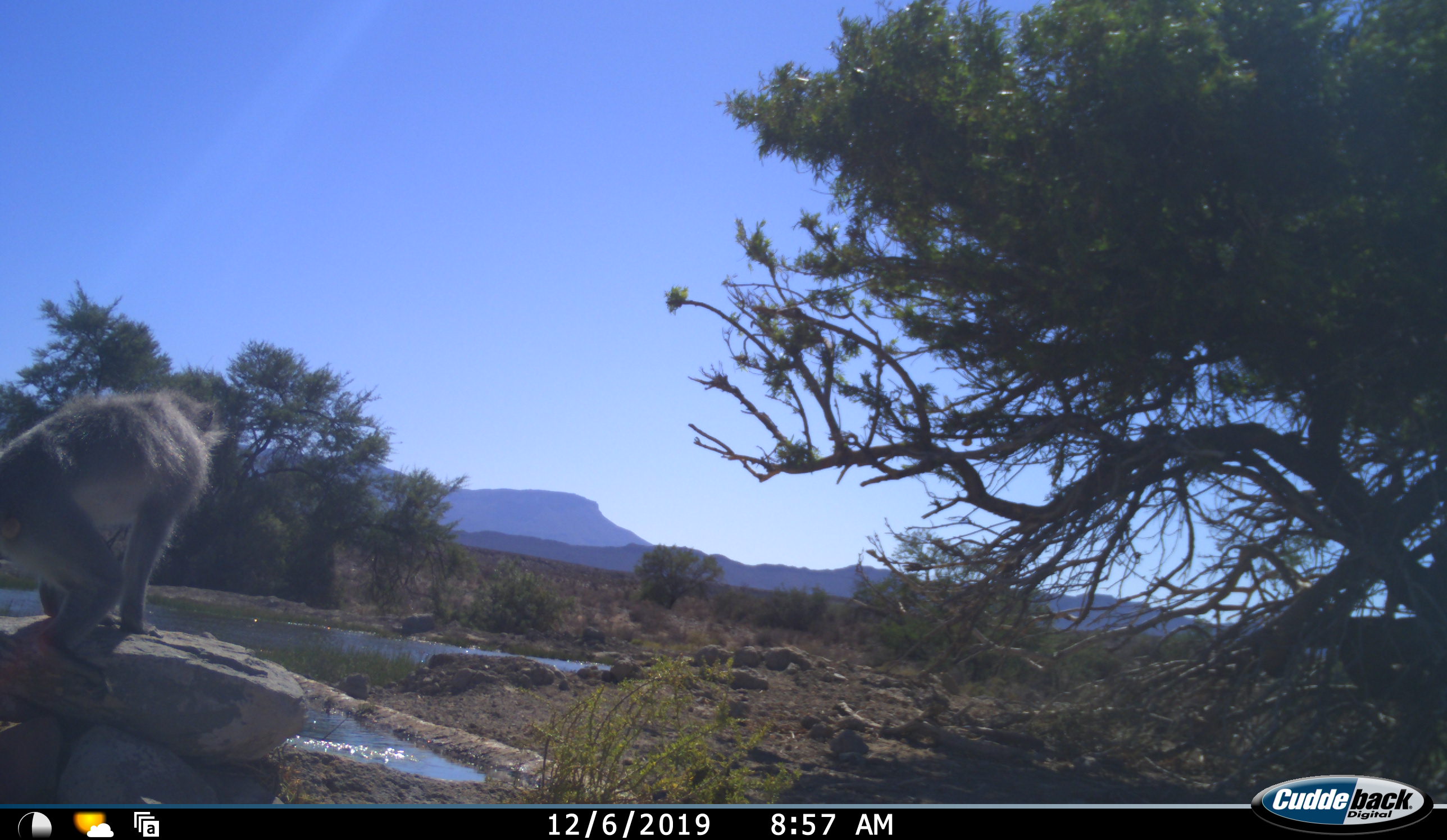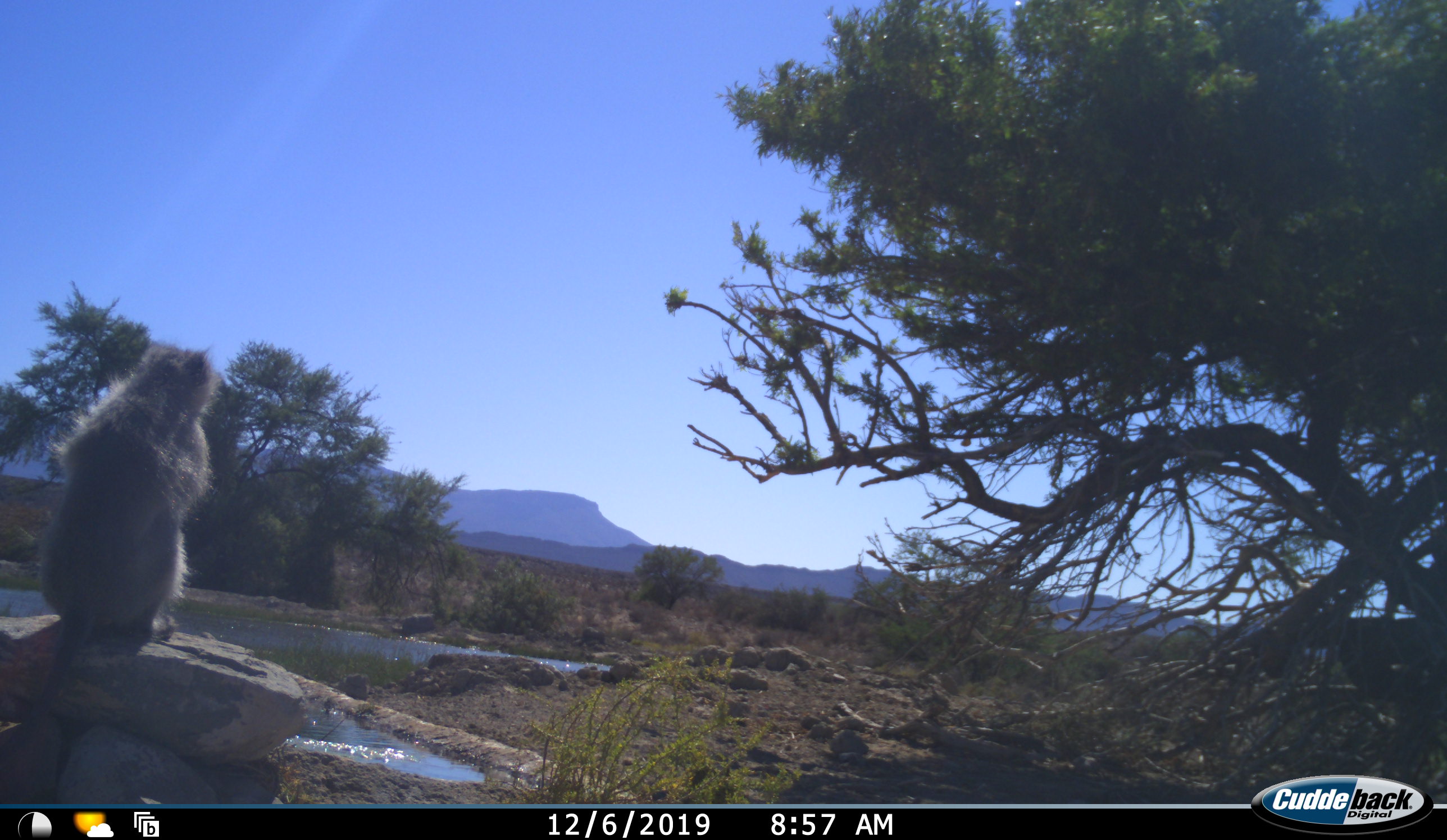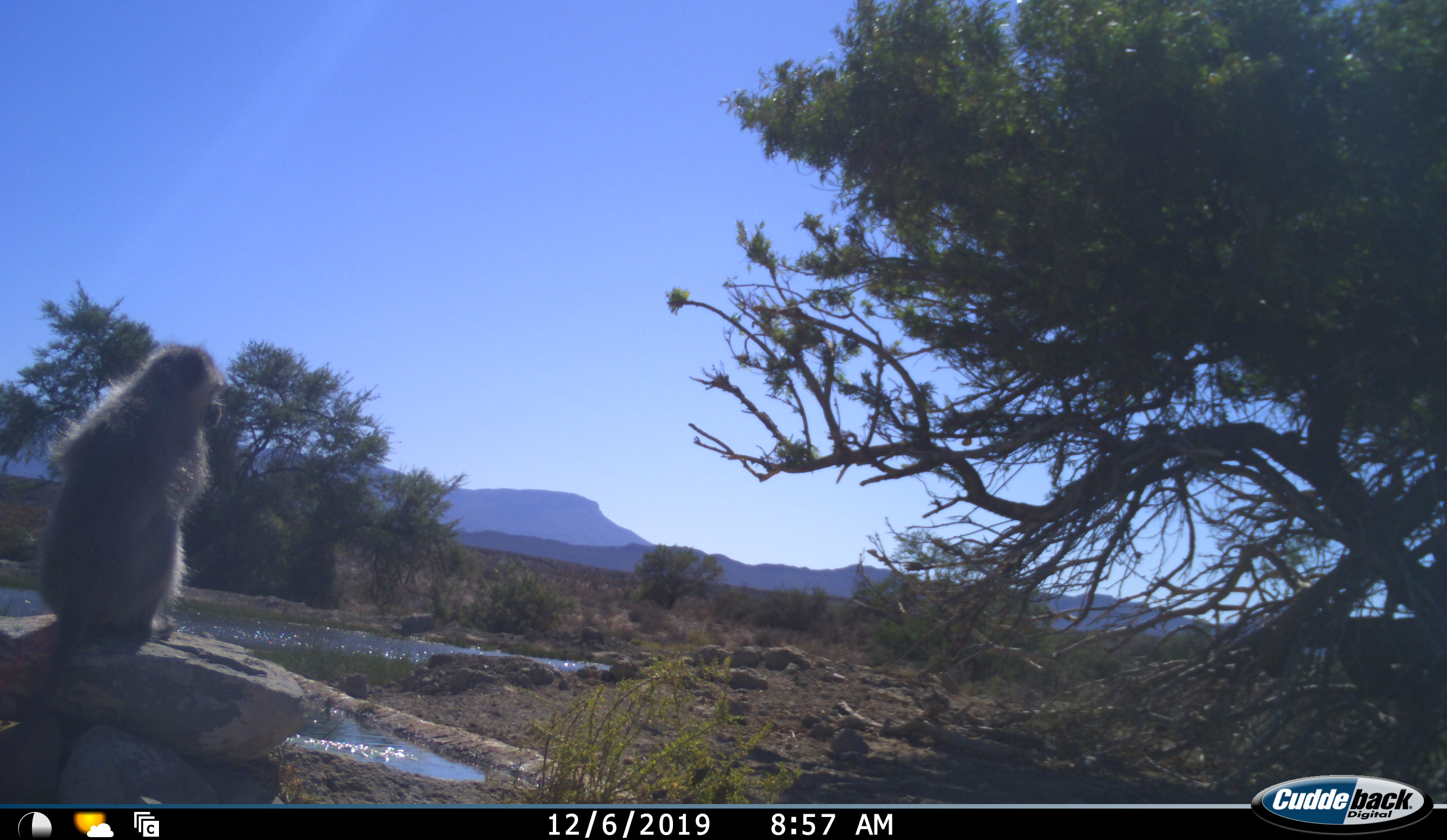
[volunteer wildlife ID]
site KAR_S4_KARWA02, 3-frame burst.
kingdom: Animalia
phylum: Chordata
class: Mammalia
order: Primates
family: Cercopithecidae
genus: Chlorocebus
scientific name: Chlorocebus pygerythrus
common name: vervet monkey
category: monkeyvervet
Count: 1.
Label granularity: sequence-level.